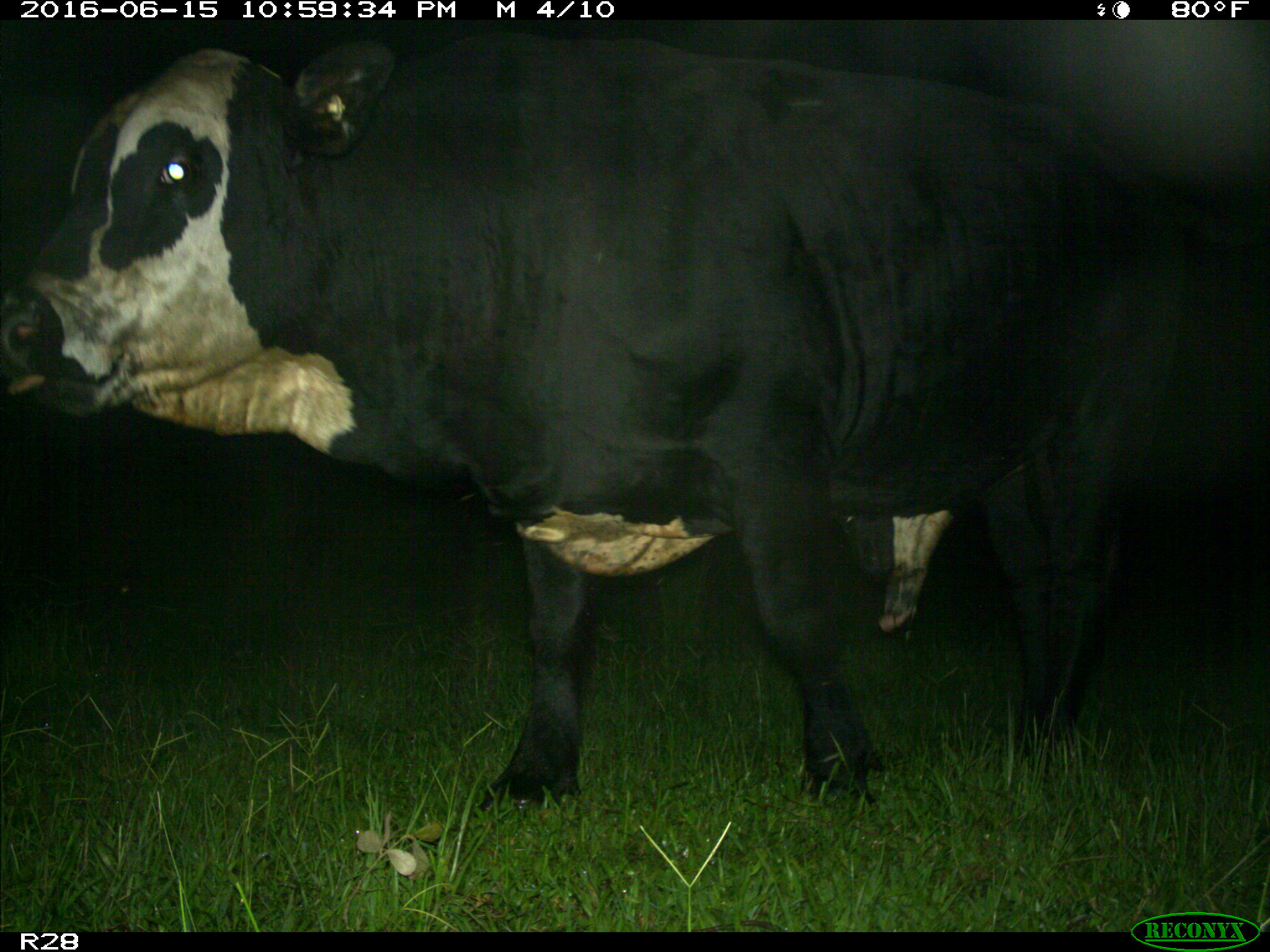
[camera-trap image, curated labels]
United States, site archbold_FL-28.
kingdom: Animalia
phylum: Chordata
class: Mammalia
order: Artiodactyla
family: Bovidae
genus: Bos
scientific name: Bos taurus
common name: domestic cow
Bos taurus (domestic cow).